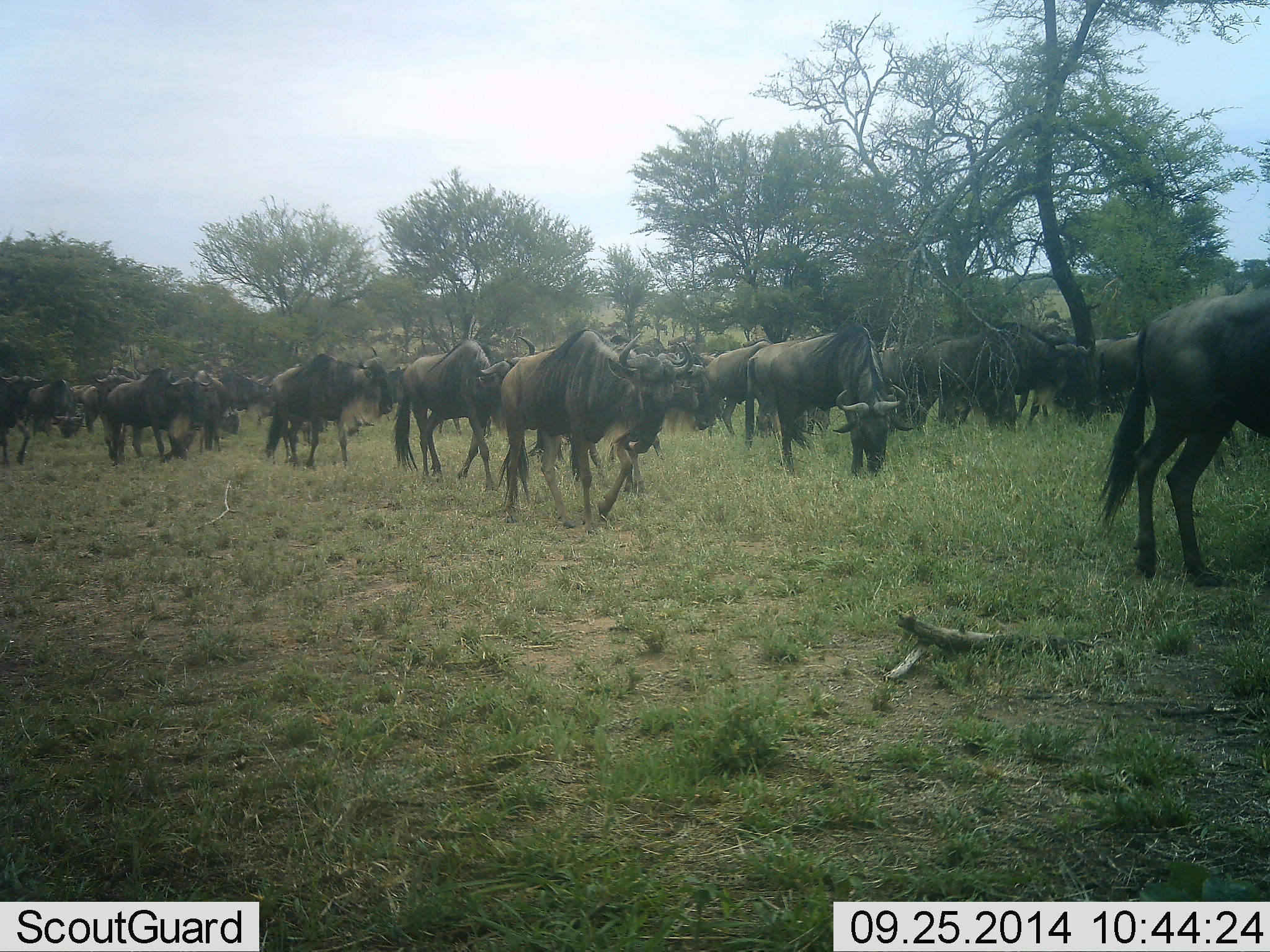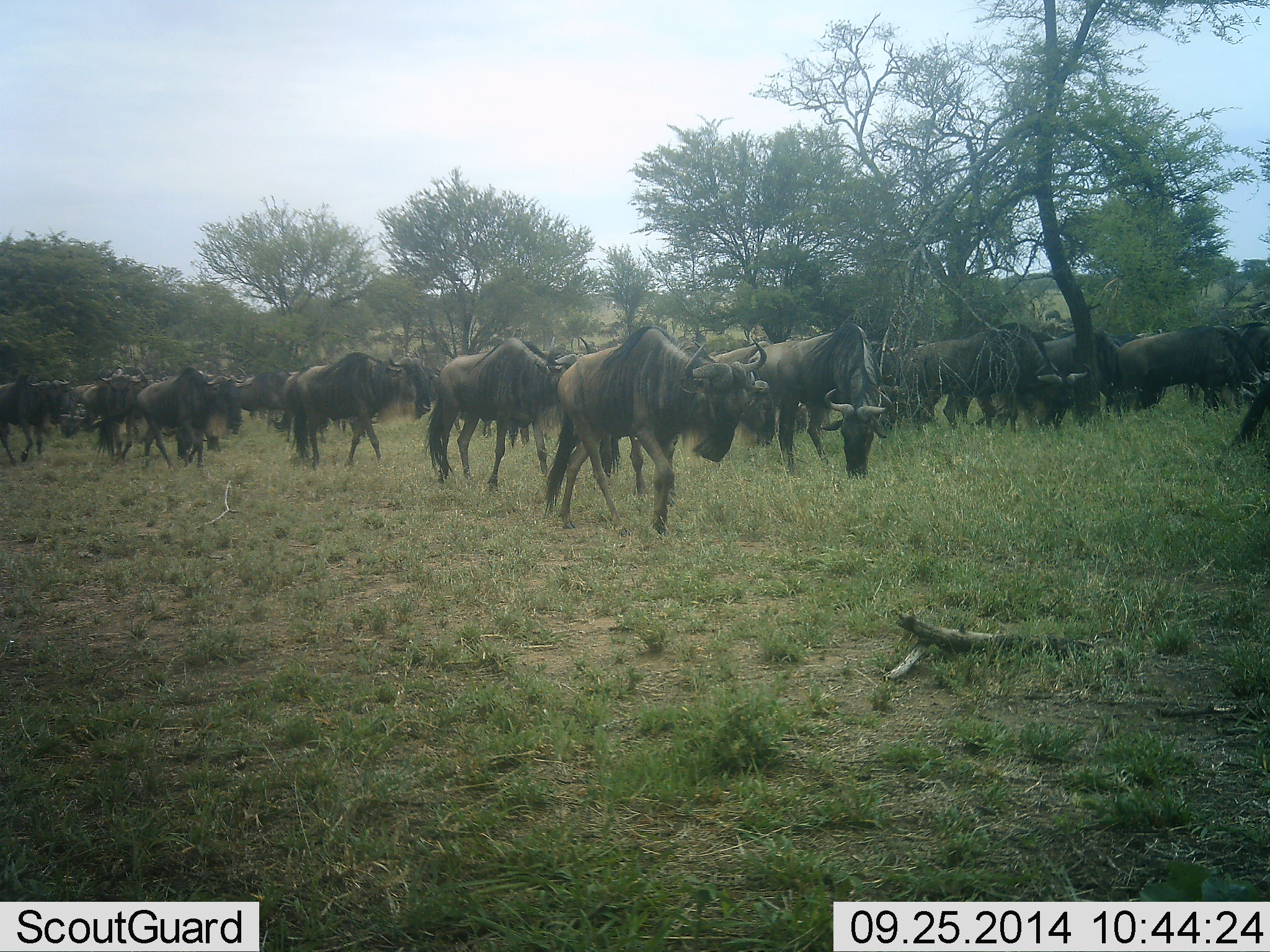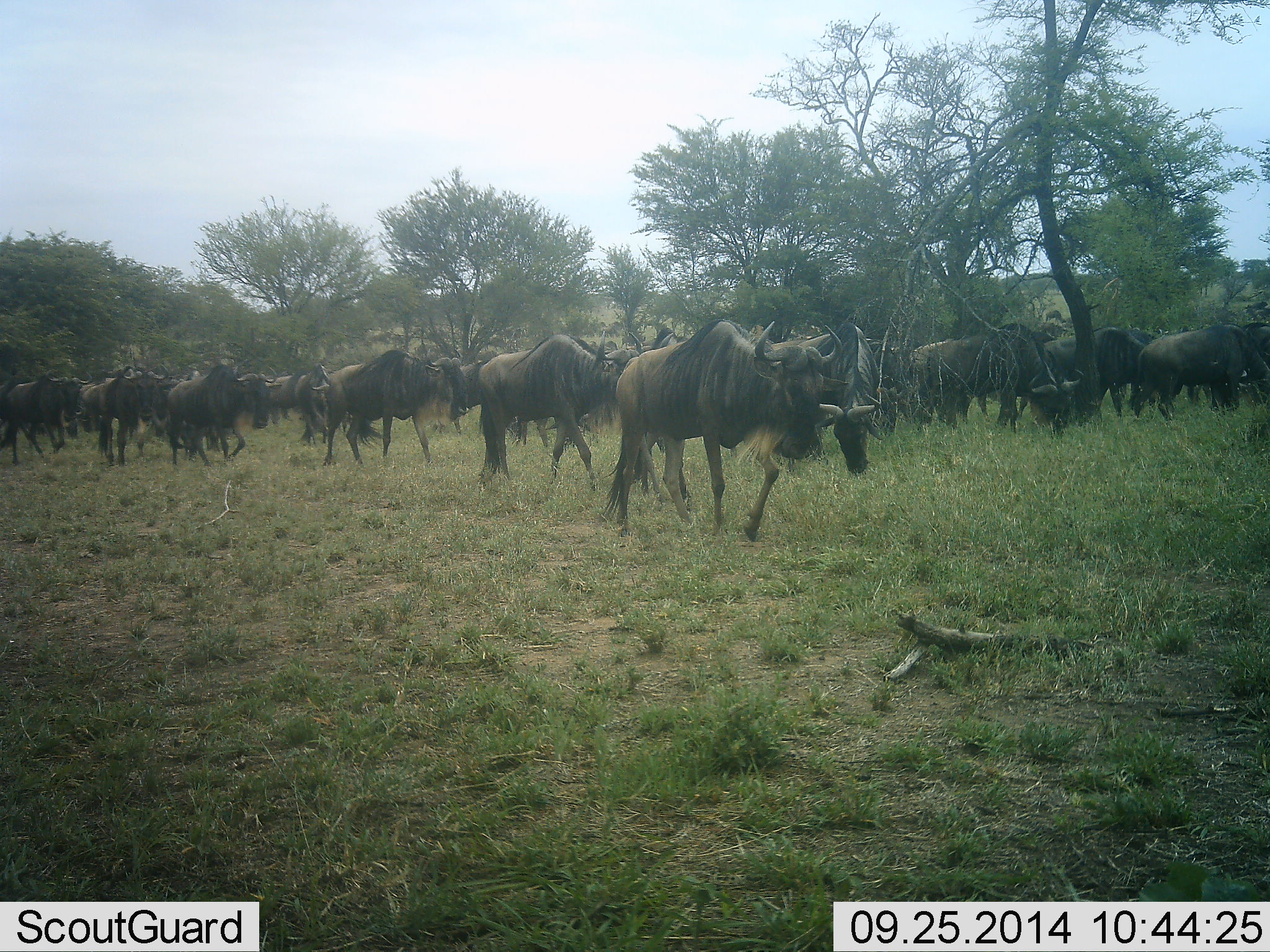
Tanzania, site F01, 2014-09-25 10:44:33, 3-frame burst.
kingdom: Animalia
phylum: Chordata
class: Mammalia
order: Artiodactyla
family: Bovidae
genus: Connochaetes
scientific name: Connochaetes taurinus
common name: blue wildebeest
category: wildebeest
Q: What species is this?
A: Wildebeest (blue wildebeest) (Connochaetes taurinus).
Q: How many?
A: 11-50.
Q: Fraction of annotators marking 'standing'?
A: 10%.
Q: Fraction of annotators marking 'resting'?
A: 10%.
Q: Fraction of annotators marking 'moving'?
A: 100%.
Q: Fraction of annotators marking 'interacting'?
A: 0%.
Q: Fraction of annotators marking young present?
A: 0%.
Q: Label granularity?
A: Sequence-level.